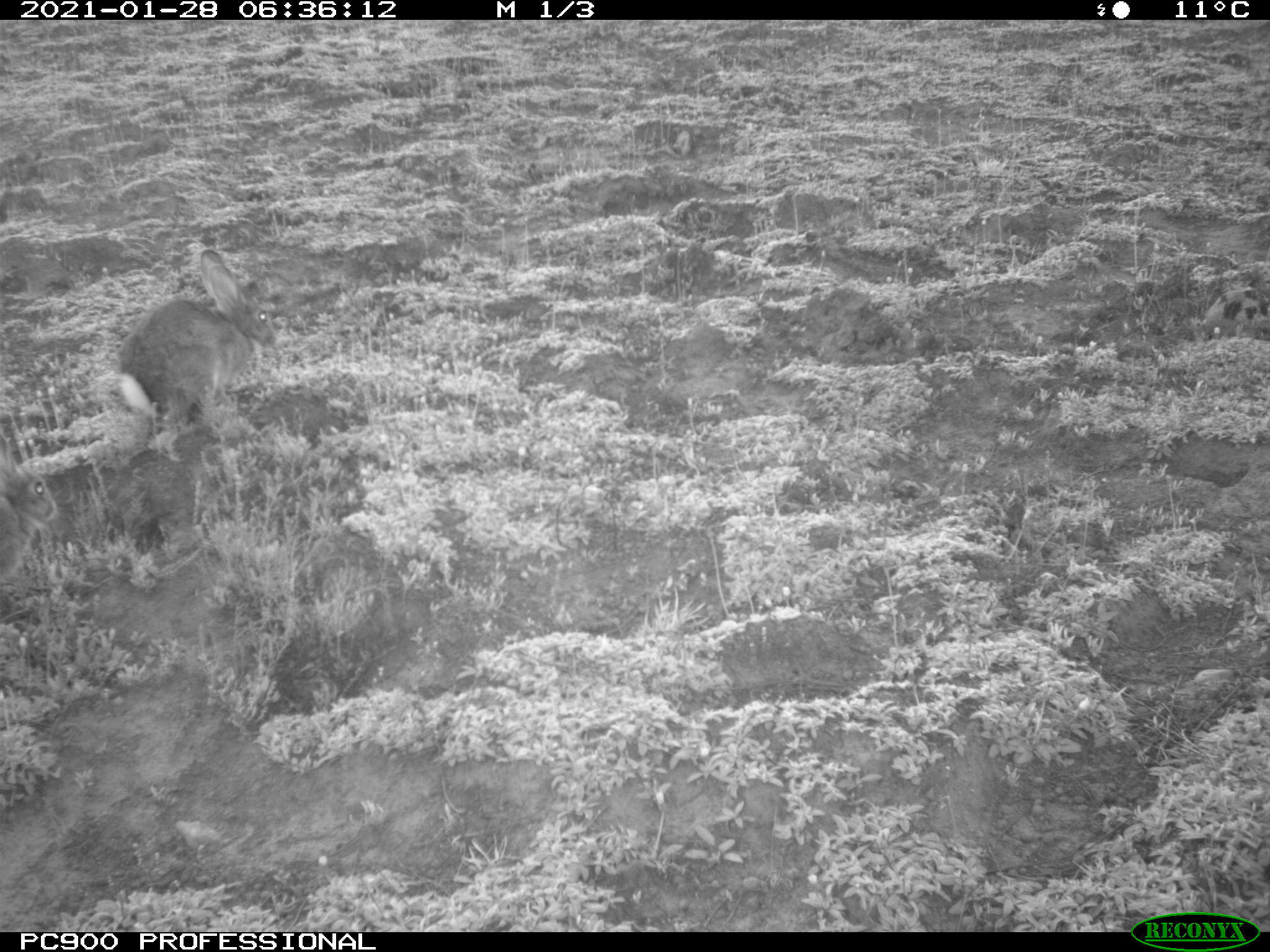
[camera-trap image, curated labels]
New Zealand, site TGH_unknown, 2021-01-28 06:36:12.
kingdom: Animalia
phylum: Chordata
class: Mammalia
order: Lagomorpha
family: Leporidae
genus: Oryctolagus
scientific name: Oryctolagus cuniculus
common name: european rabbit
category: rabbit